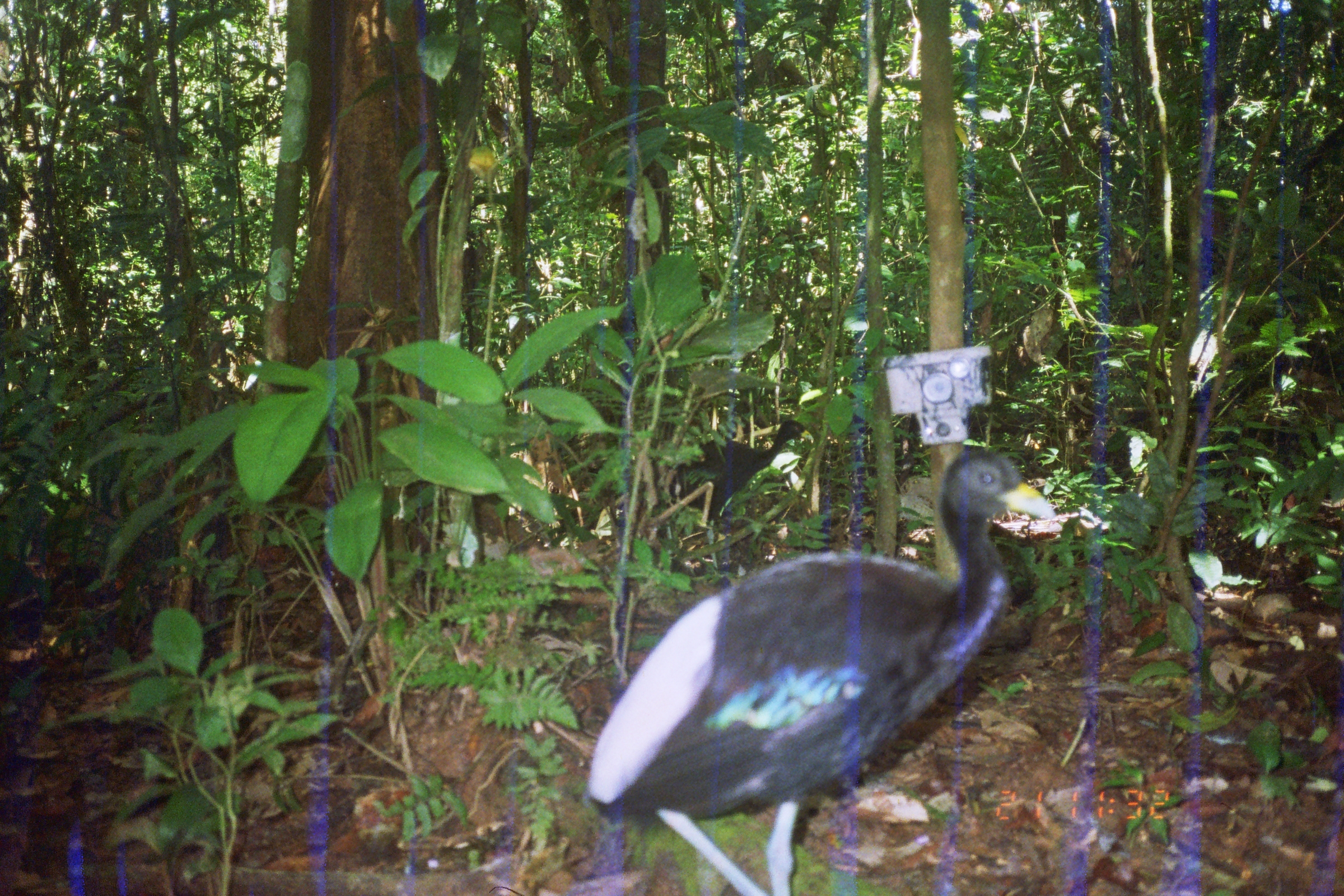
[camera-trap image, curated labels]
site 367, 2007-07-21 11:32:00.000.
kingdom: Animalia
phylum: Chordata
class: Aves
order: Gruiformes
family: Psophiidae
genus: Psophia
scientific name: Psophia leucoptera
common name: pale-winged trumpeter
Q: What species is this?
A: Psophia leucoptera (pale-winged trumpeter).